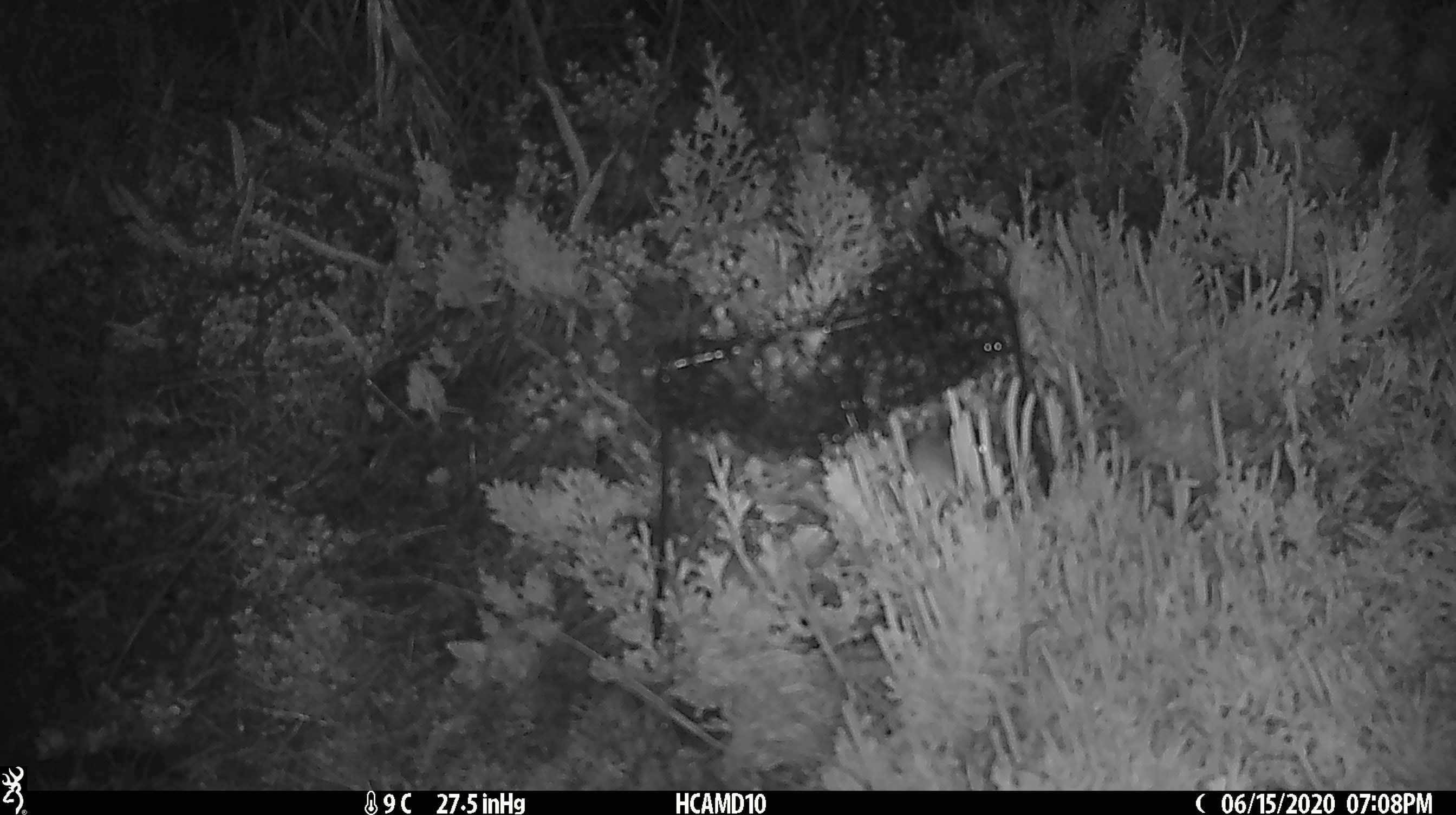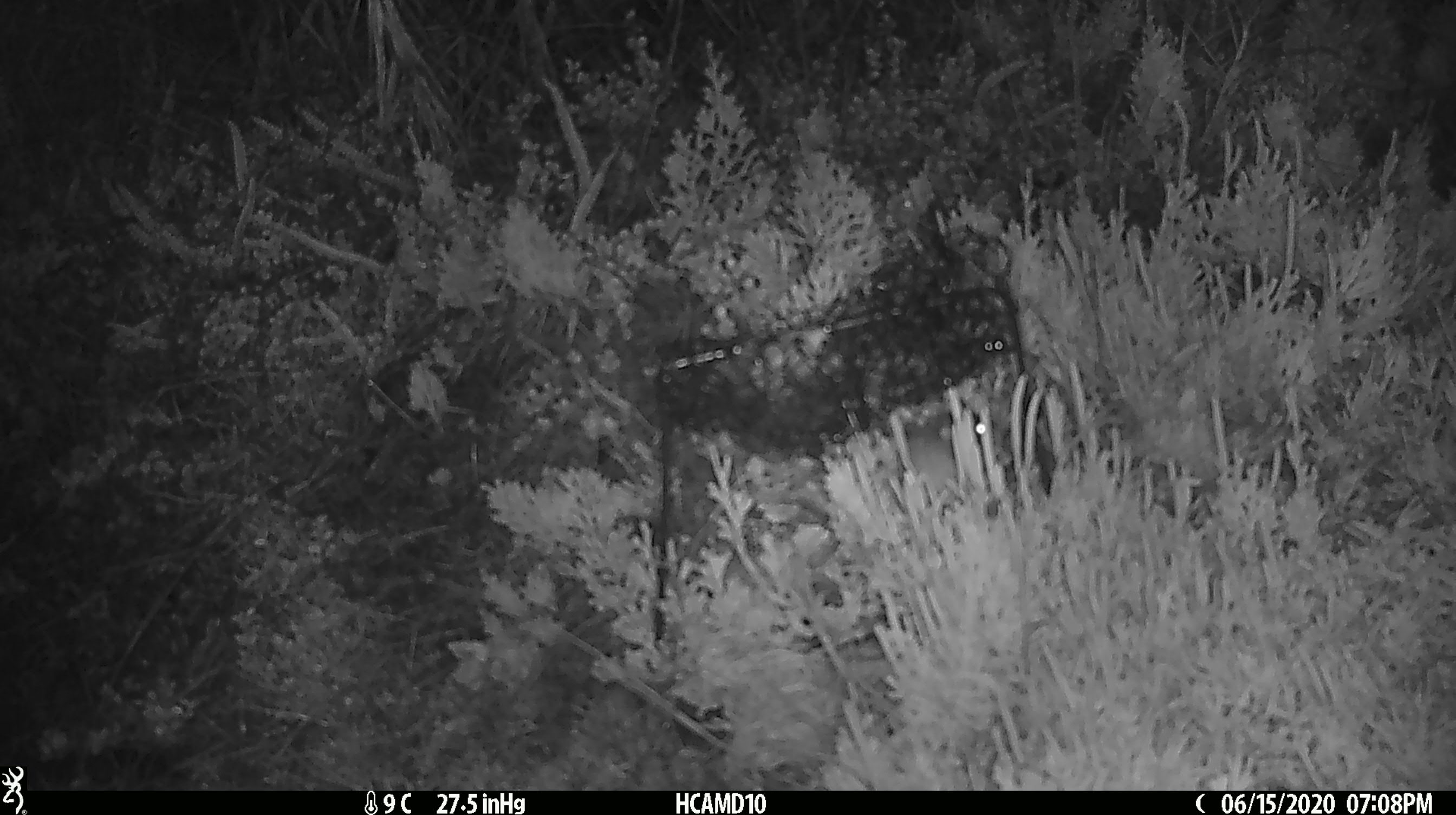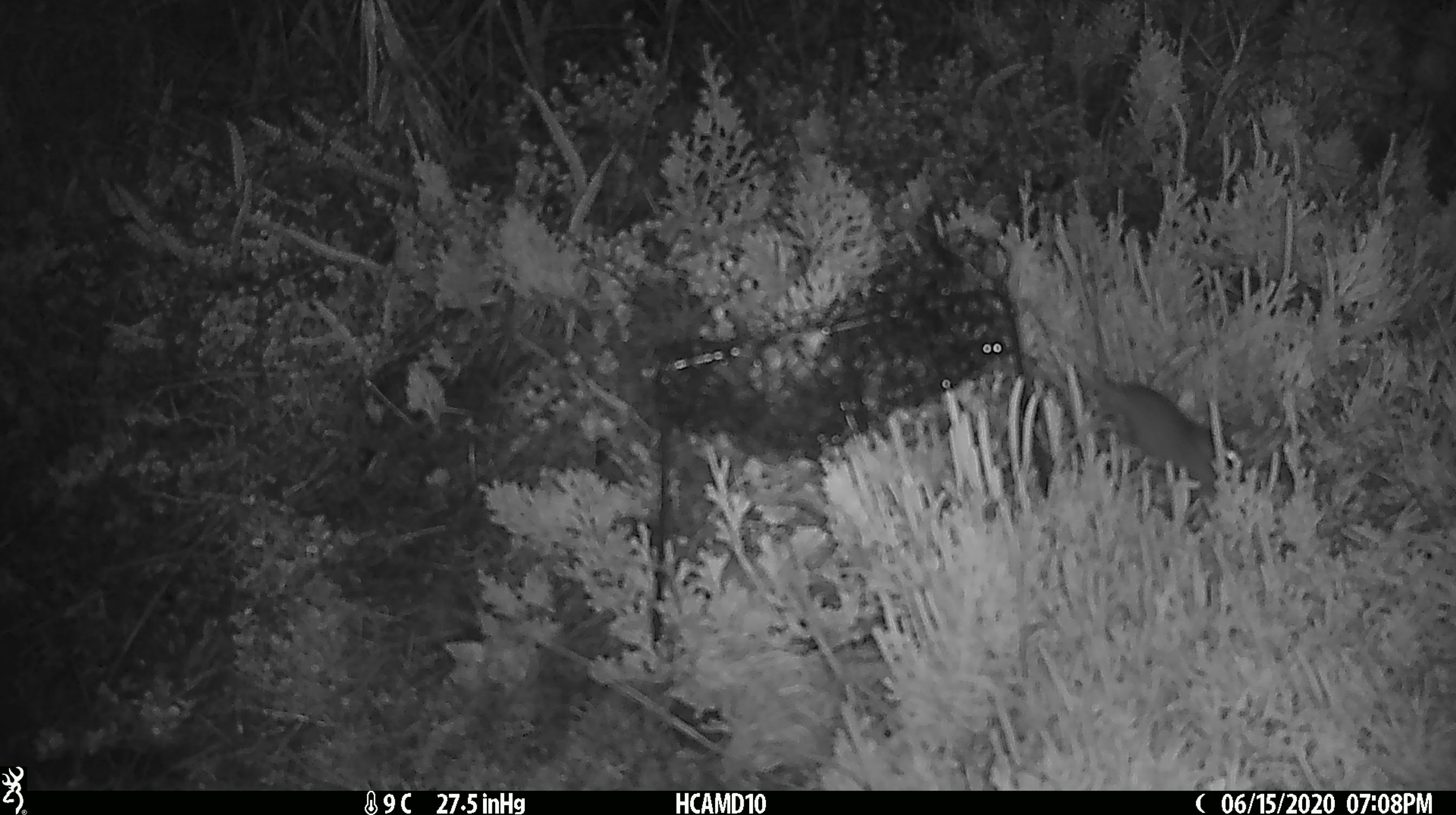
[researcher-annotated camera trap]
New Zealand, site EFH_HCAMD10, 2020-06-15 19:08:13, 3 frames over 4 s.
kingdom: Animalia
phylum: Chordata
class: Mammalia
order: Rodentia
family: Muridae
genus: Mus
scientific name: Mus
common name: mouse